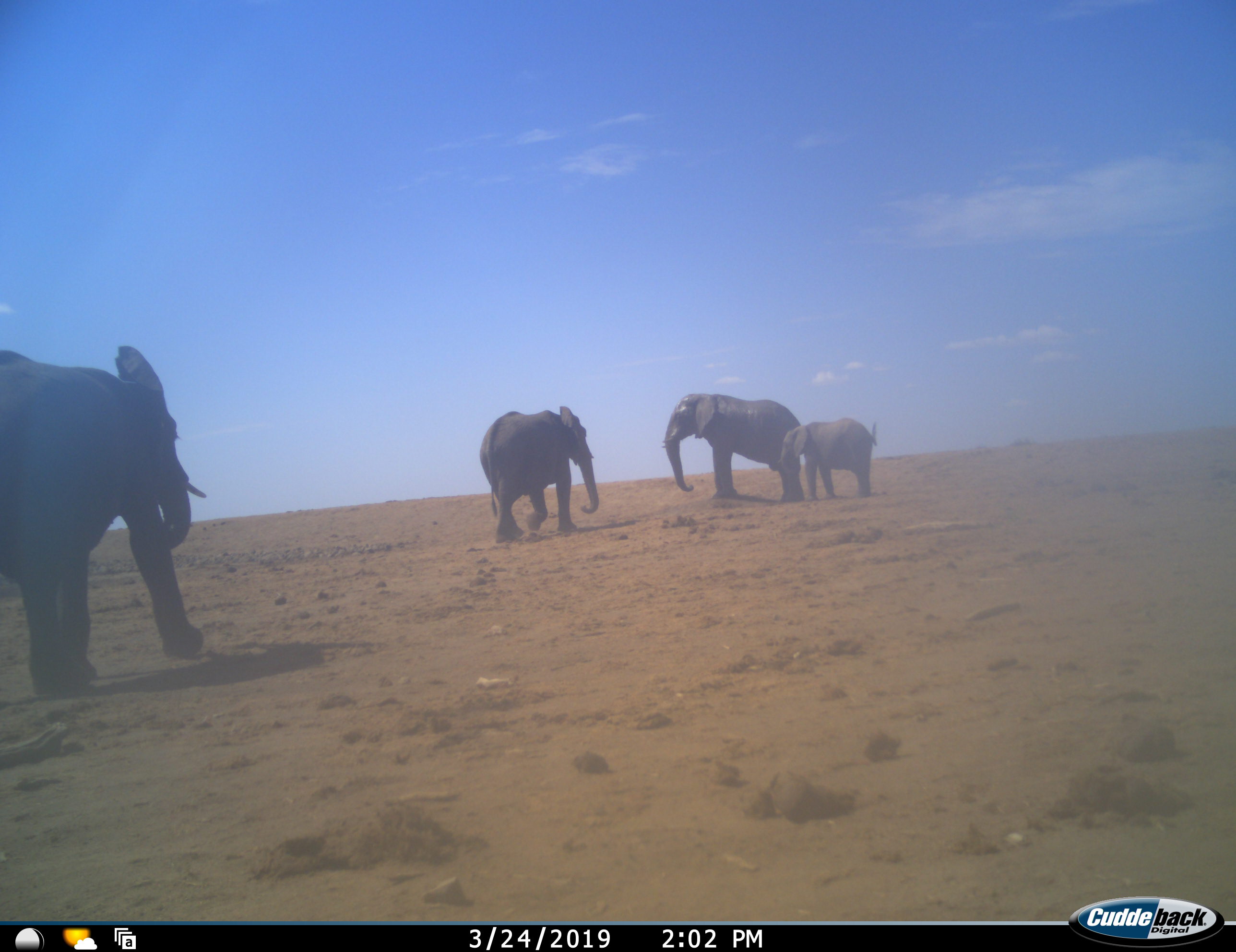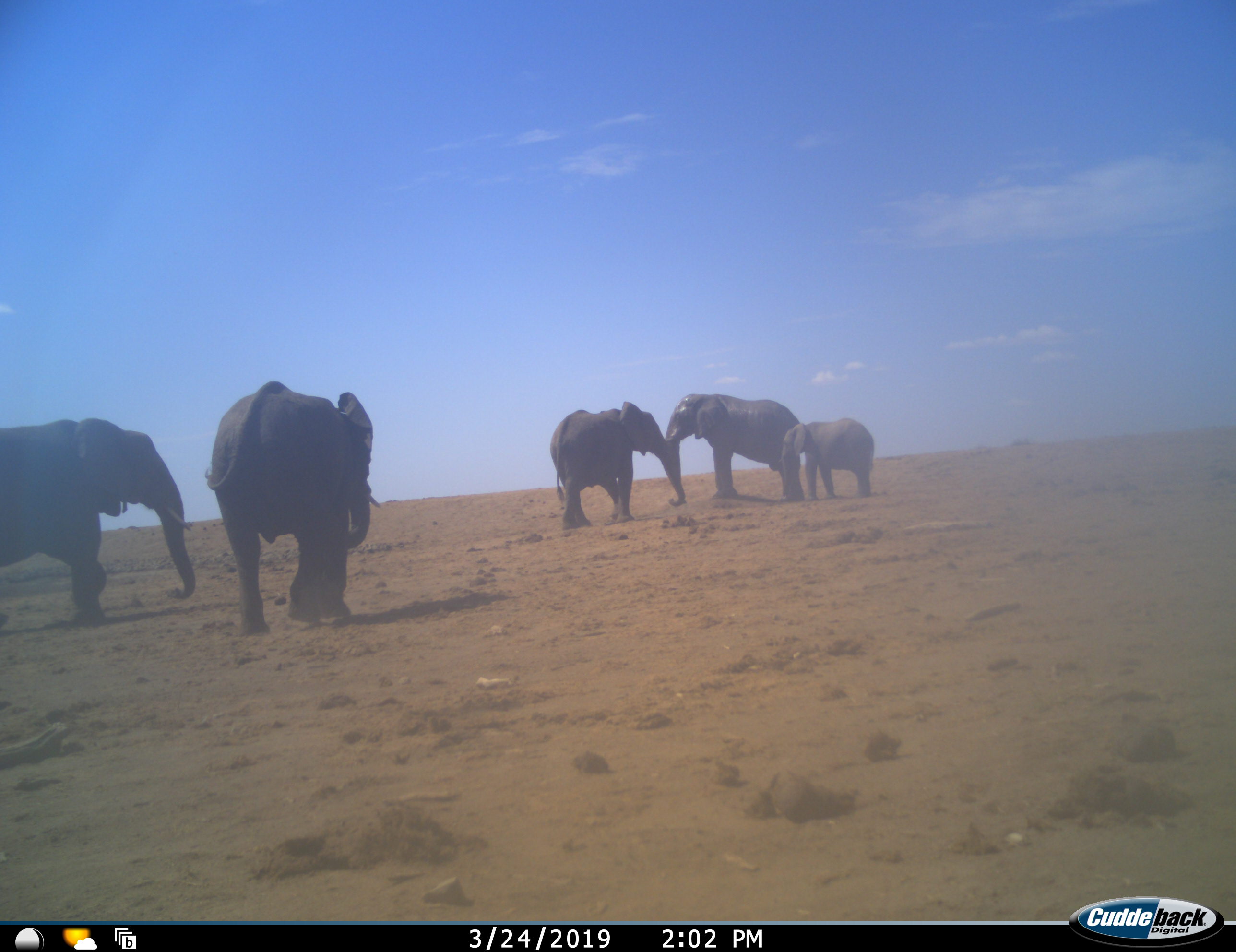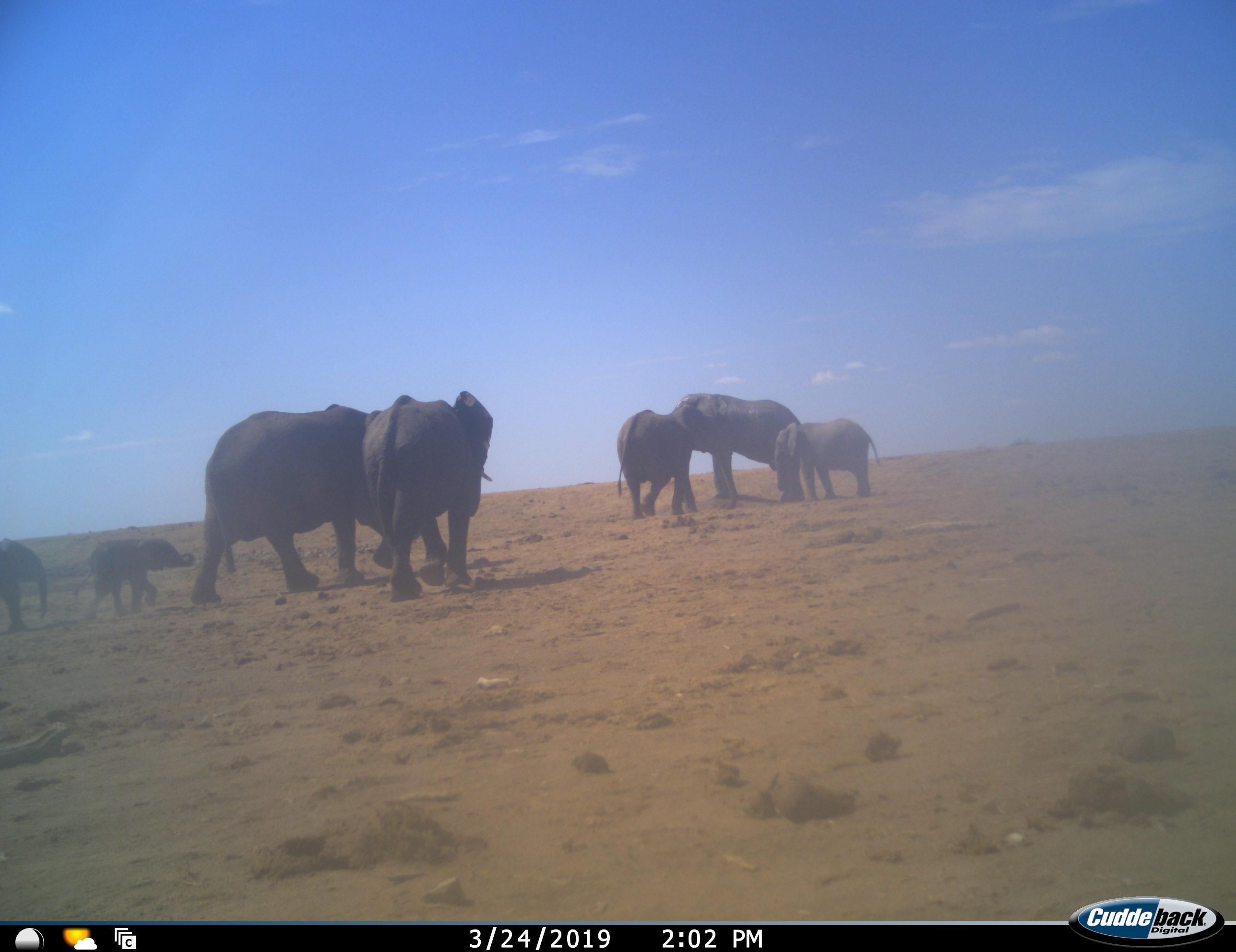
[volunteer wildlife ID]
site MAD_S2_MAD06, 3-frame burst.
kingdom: Animalia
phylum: Chordata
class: Mammalia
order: Proboscidea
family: Elephantidae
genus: Loxodonta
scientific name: Loxodonta africana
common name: african bush elephant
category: elephant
Elephant (african bush elephant) (Loxodonta africana), count 7. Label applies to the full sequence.